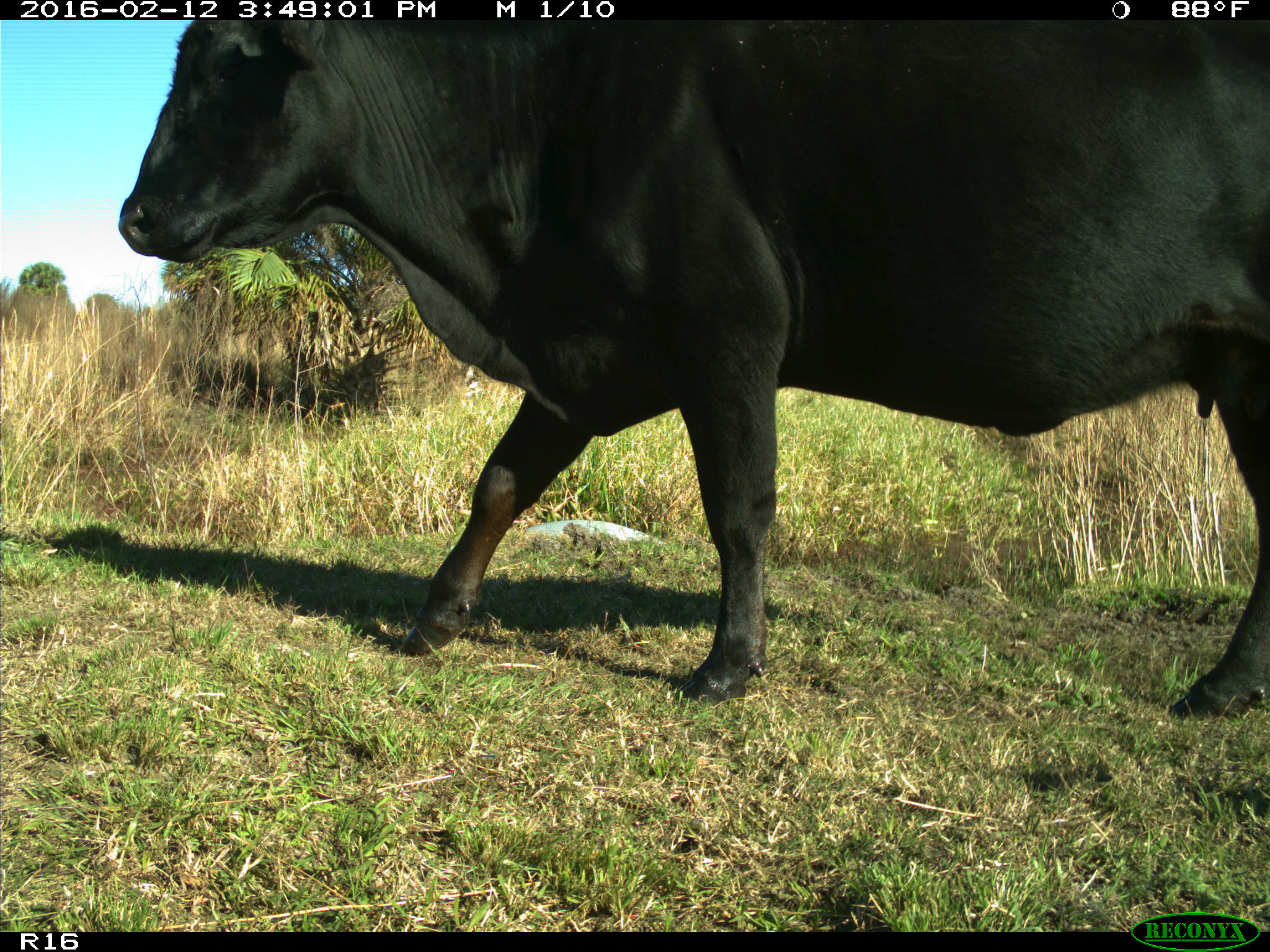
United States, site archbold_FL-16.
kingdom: Animalia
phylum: Chordata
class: Mammalia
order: Artiodactyla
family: Bovidae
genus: Bos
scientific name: Bos taurus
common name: domestic cow